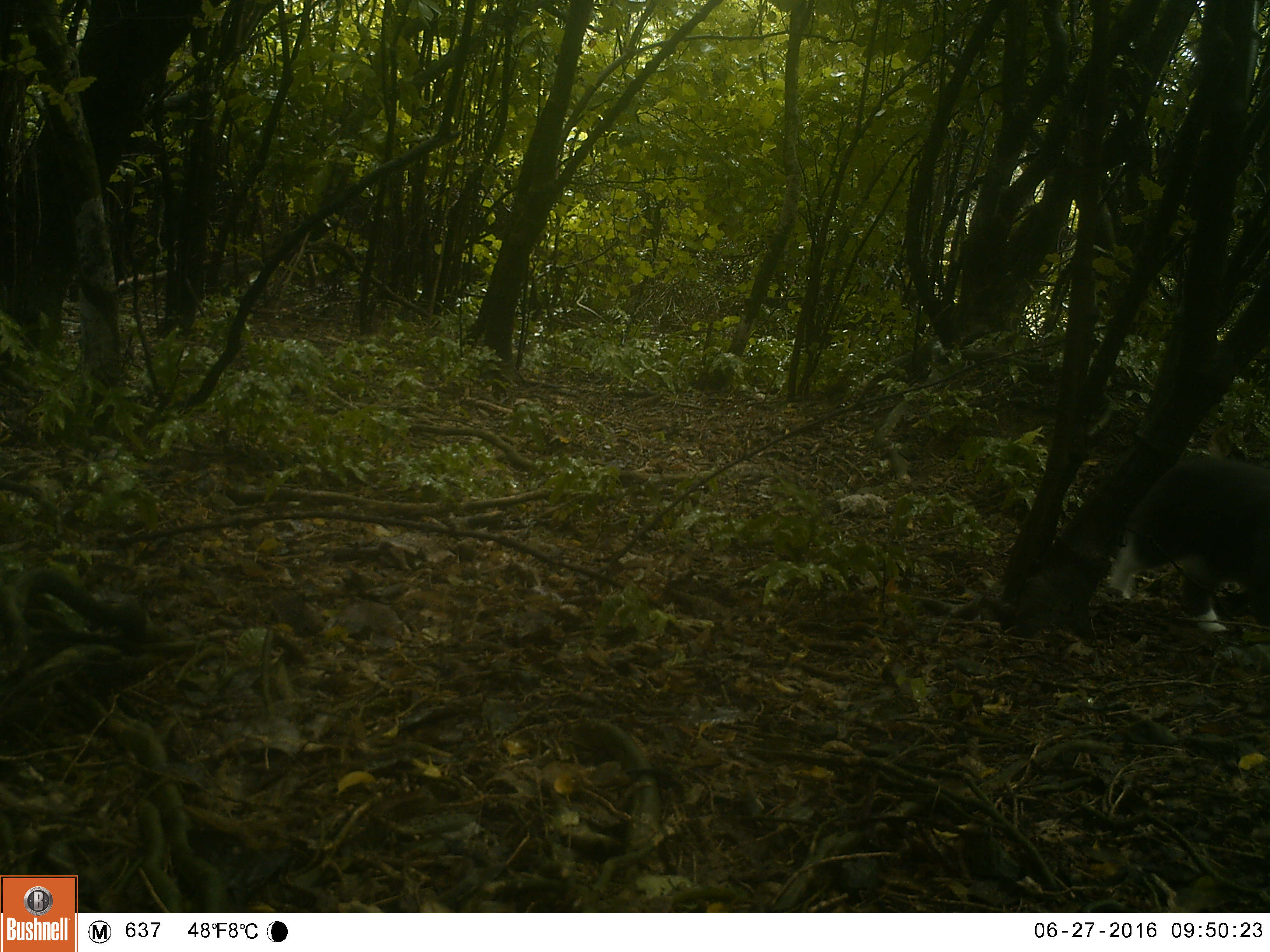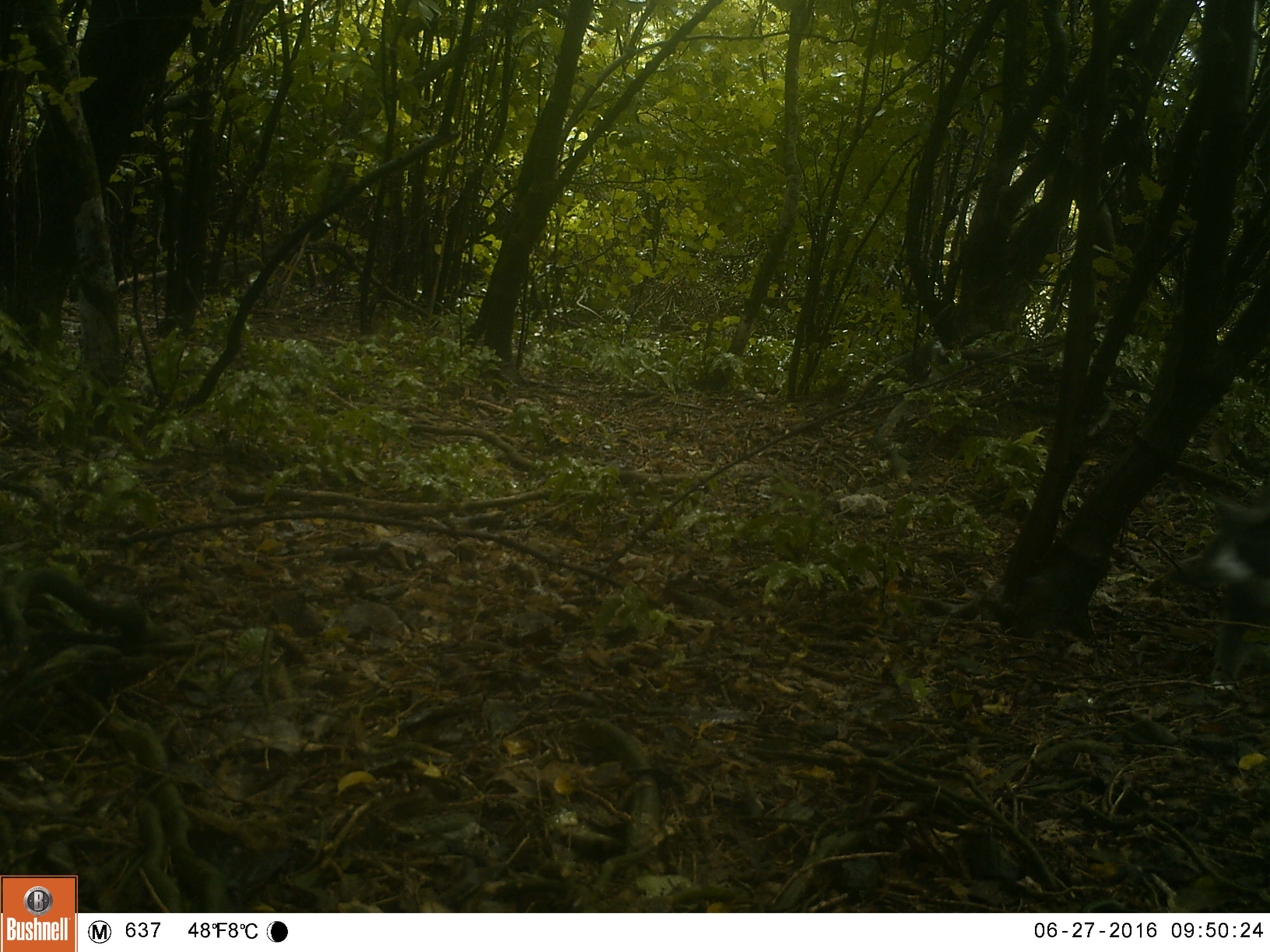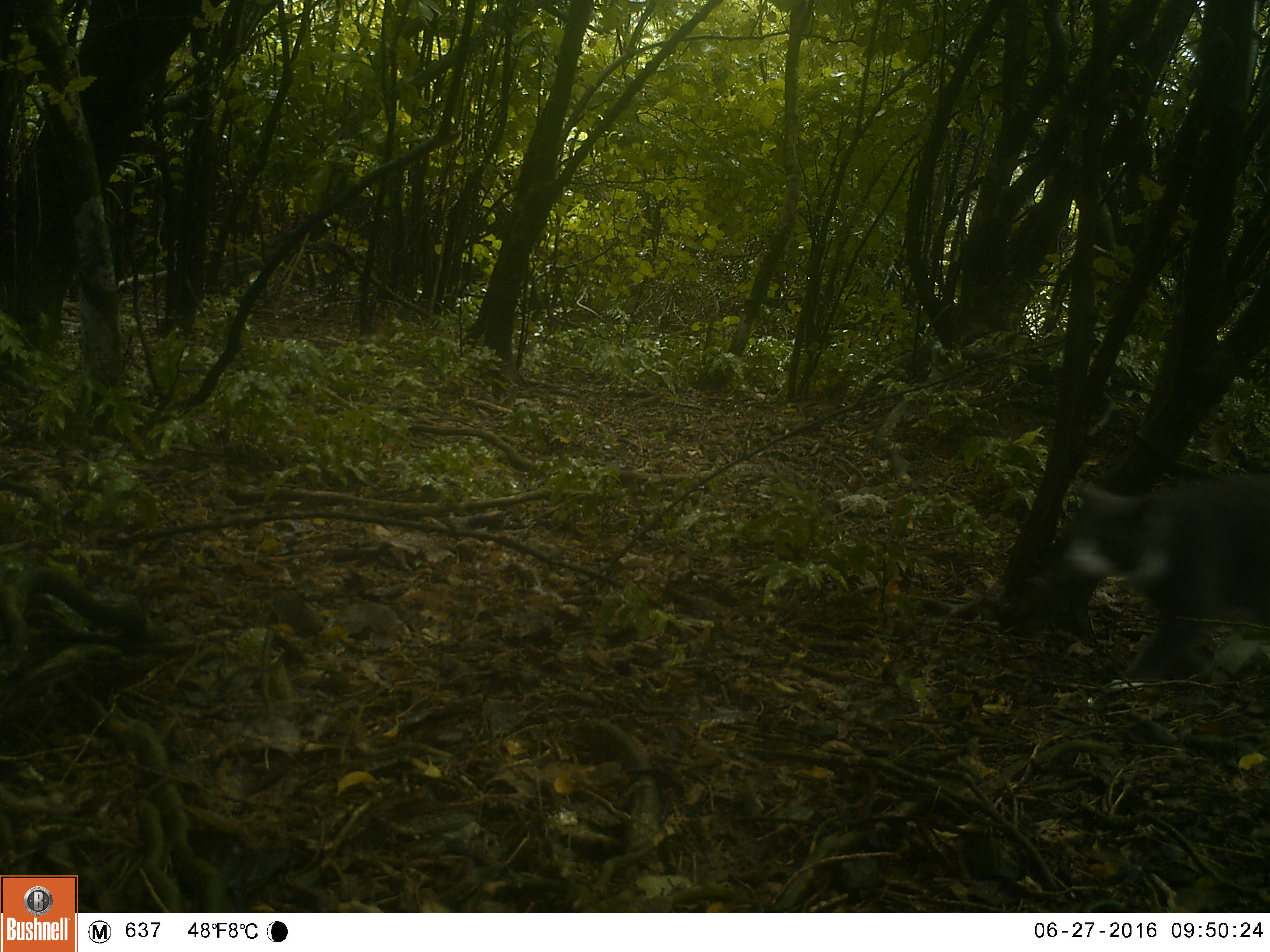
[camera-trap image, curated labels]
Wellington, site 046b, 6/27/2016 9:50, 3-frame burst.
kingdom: Animalia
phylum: Chordata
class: Mammalia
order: Carnivora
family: Felidae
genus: Felis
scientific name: Felis catus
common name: cat